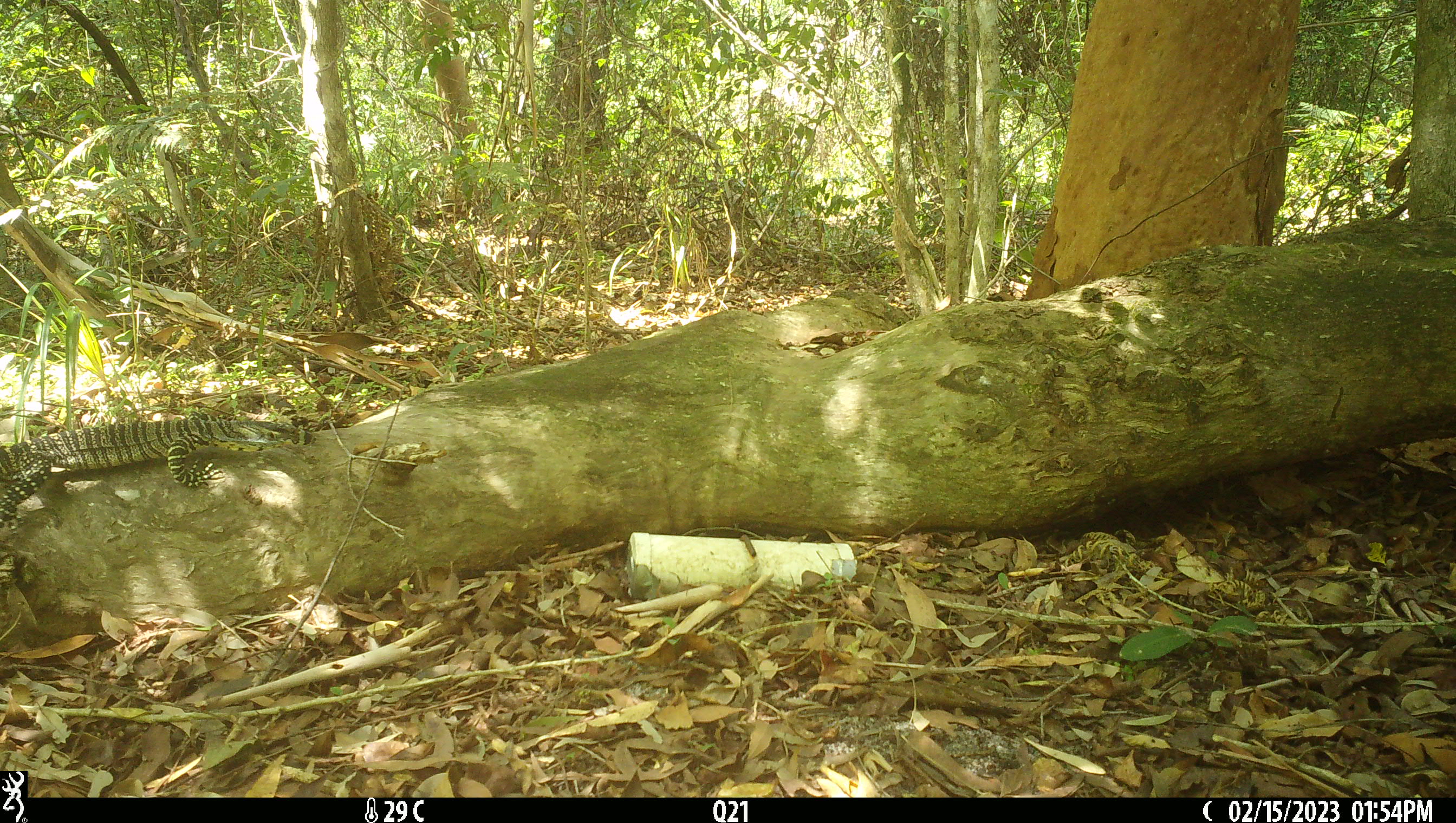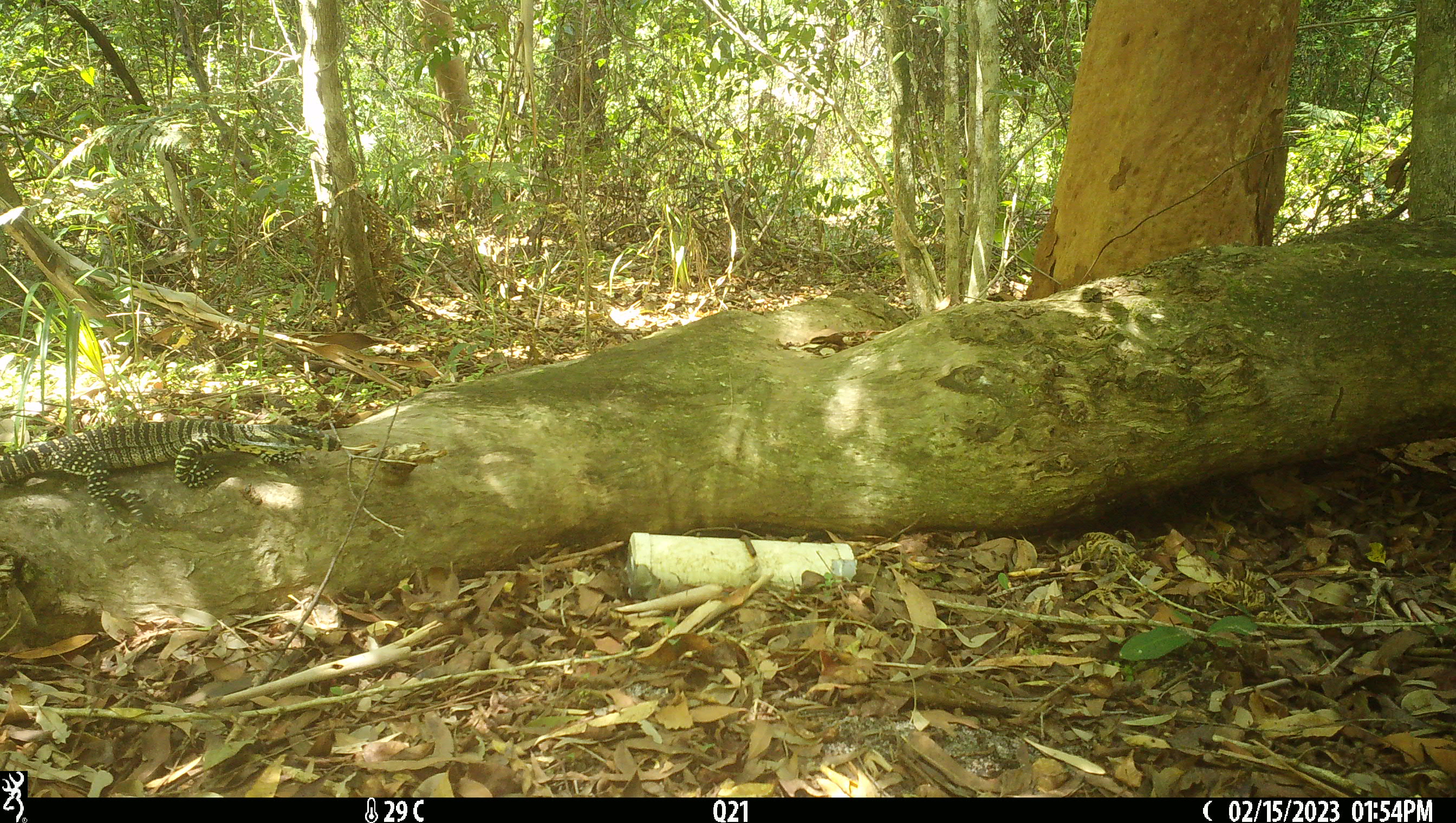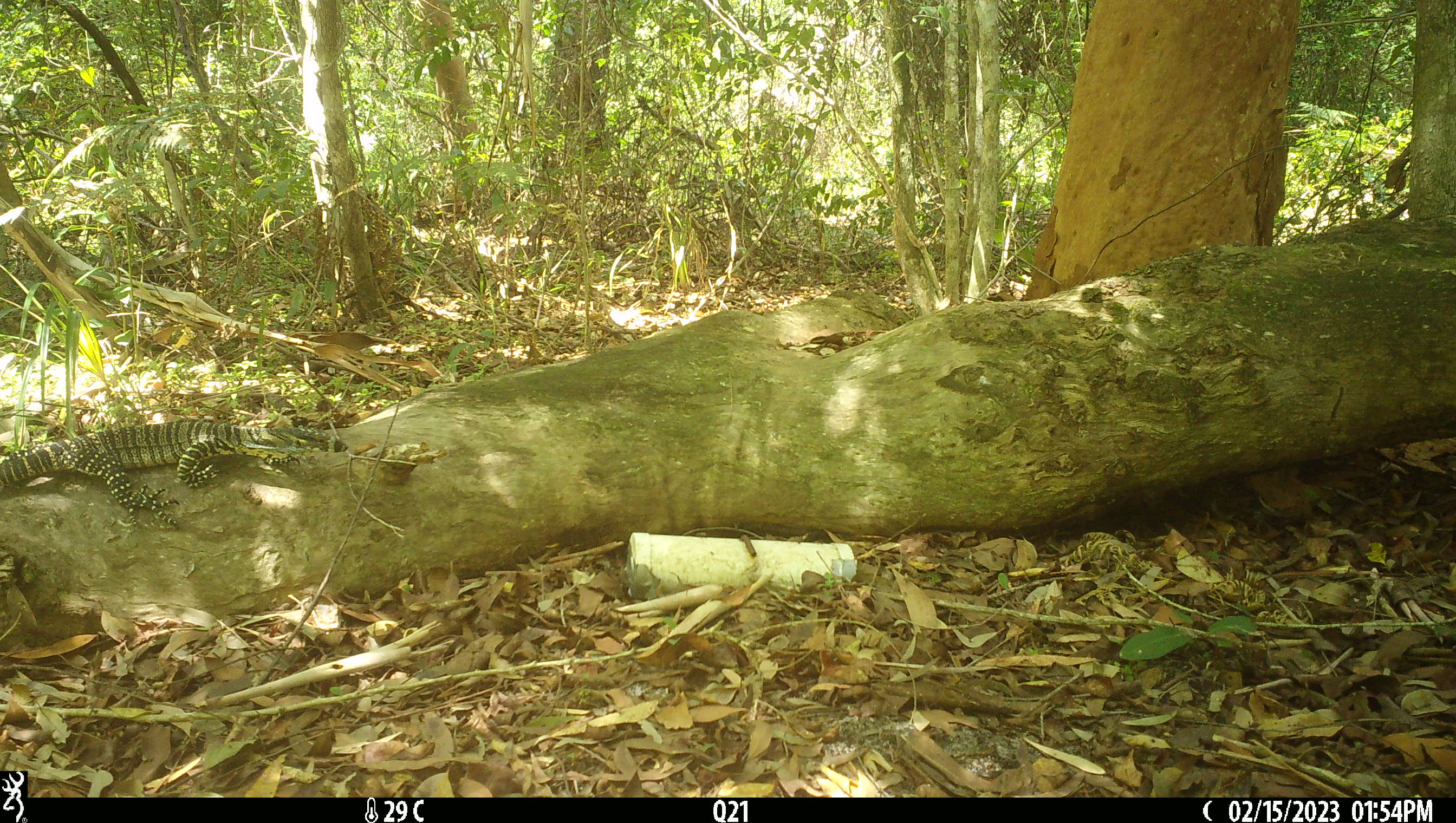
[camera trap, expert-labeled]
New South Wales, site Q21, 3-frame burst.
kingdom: Animalia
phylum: Chordata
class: Reptilia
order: Squamata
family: Varanidae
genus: Varanus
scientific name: Varanus varius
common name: lace monitor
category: goanna